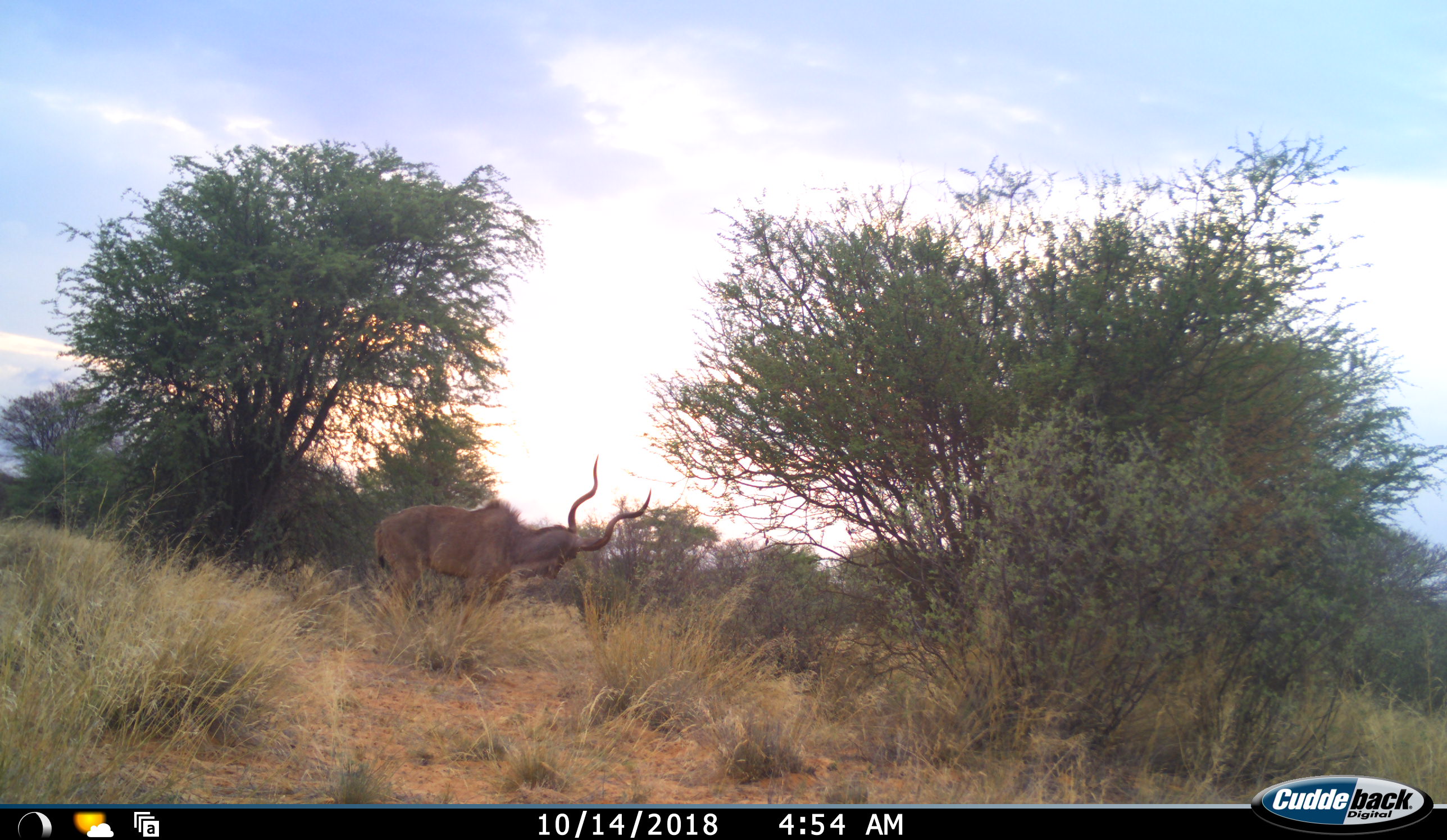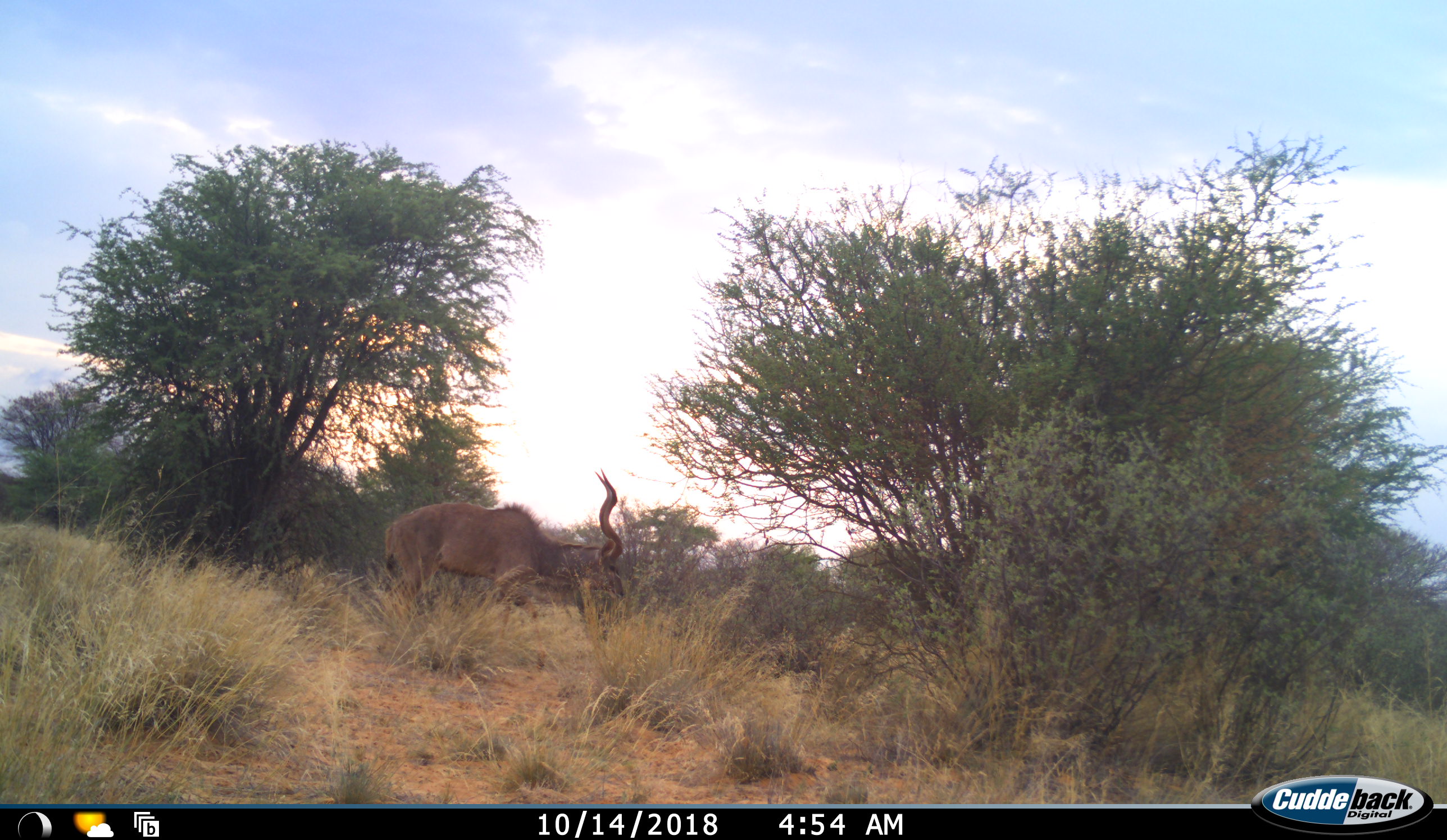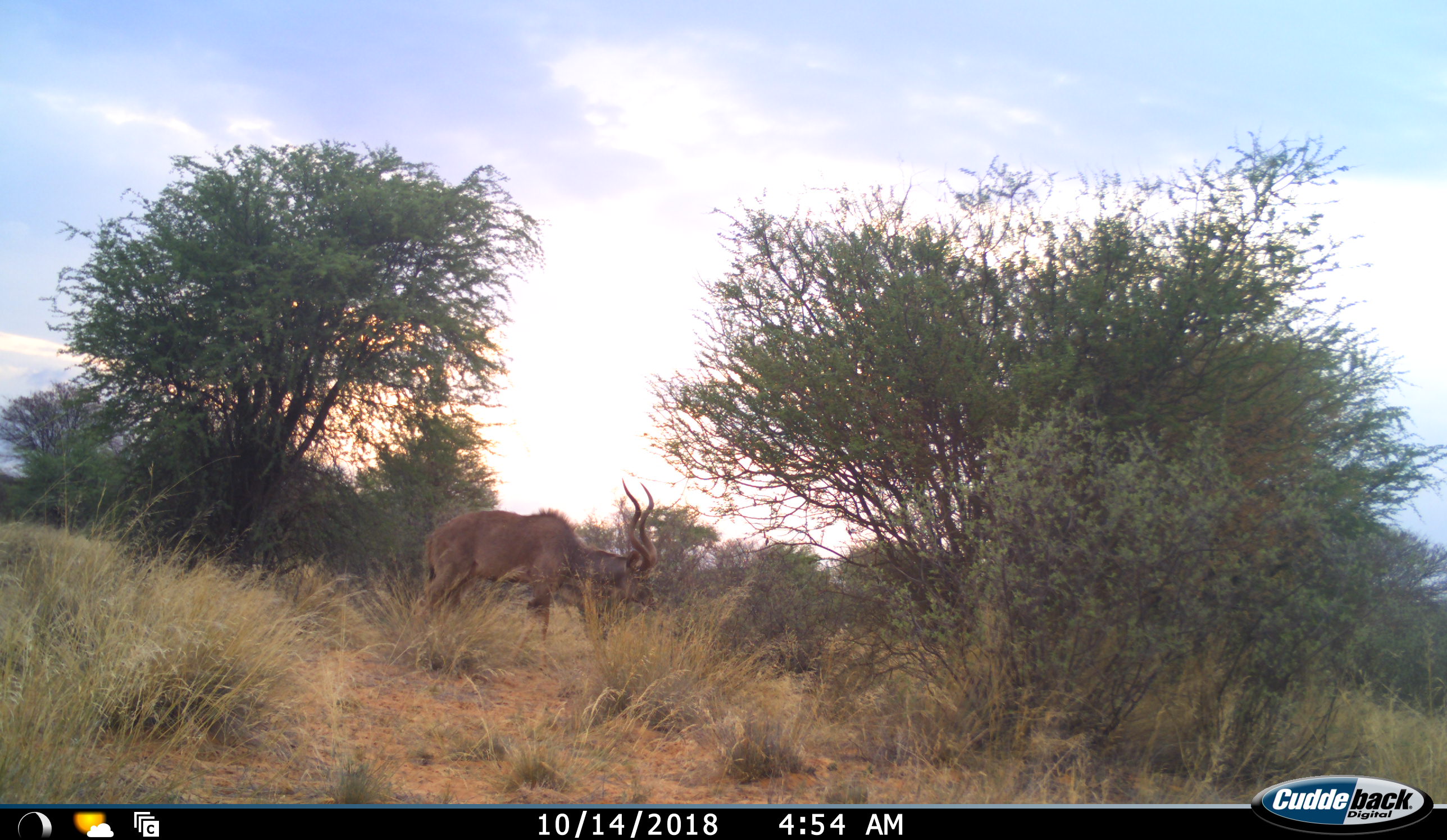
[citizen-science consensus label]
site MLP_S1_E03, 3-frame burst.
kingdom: Animalia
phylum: Chordata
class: Mammalia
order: Artiodactyla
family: Bovidae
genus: Tragelaphus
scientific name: Tragelaphus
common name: kudu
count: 1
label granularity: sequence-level